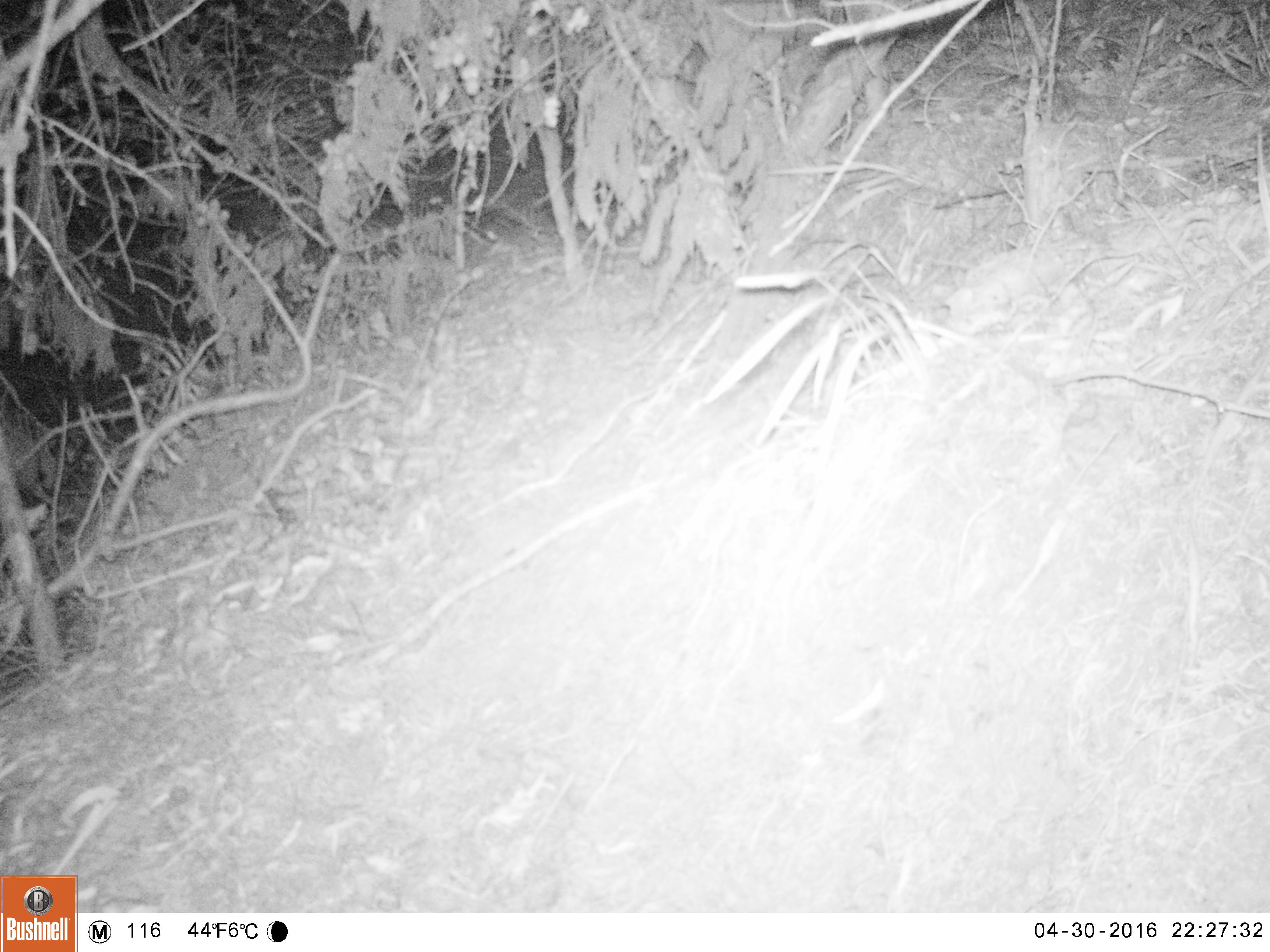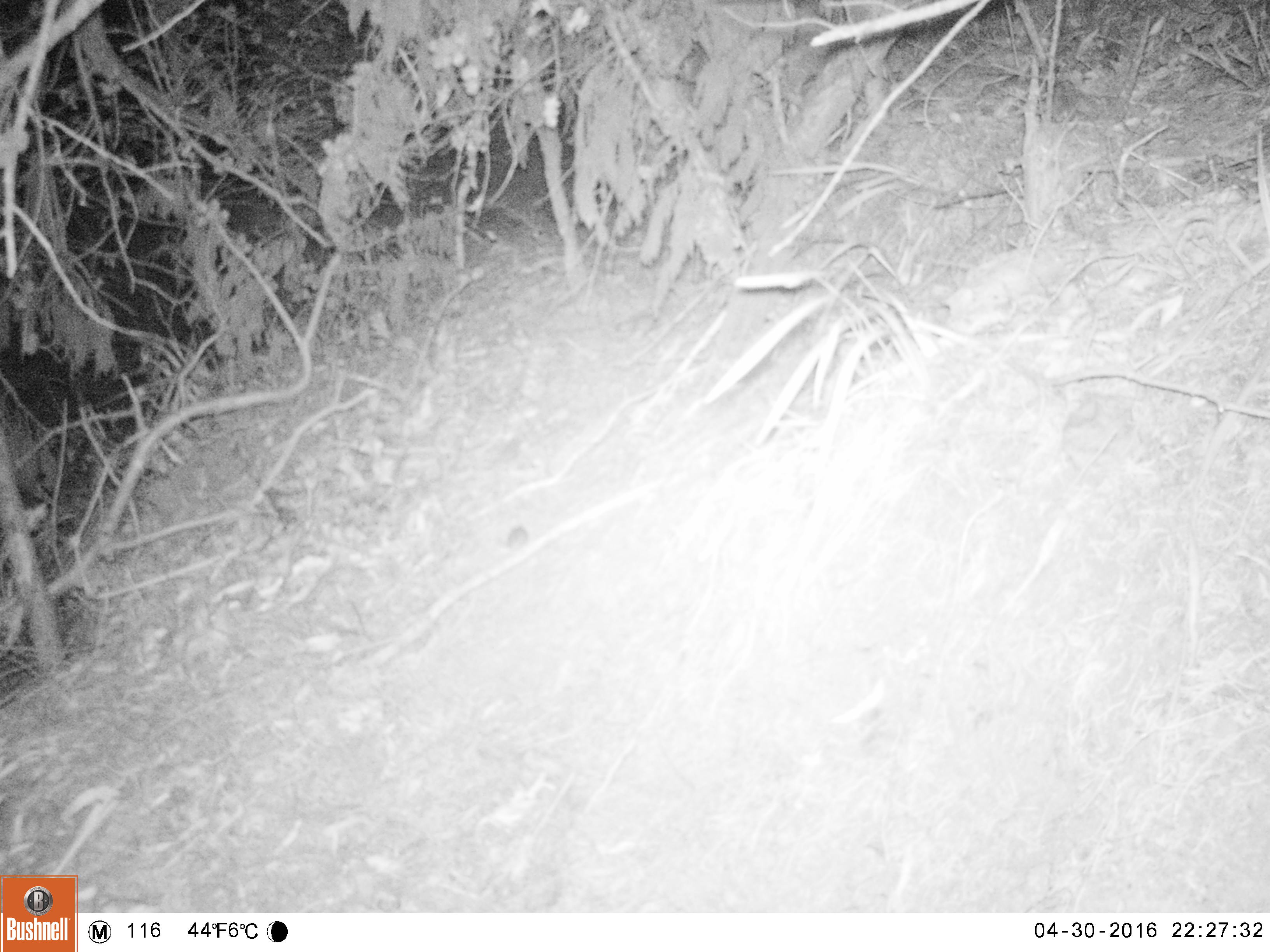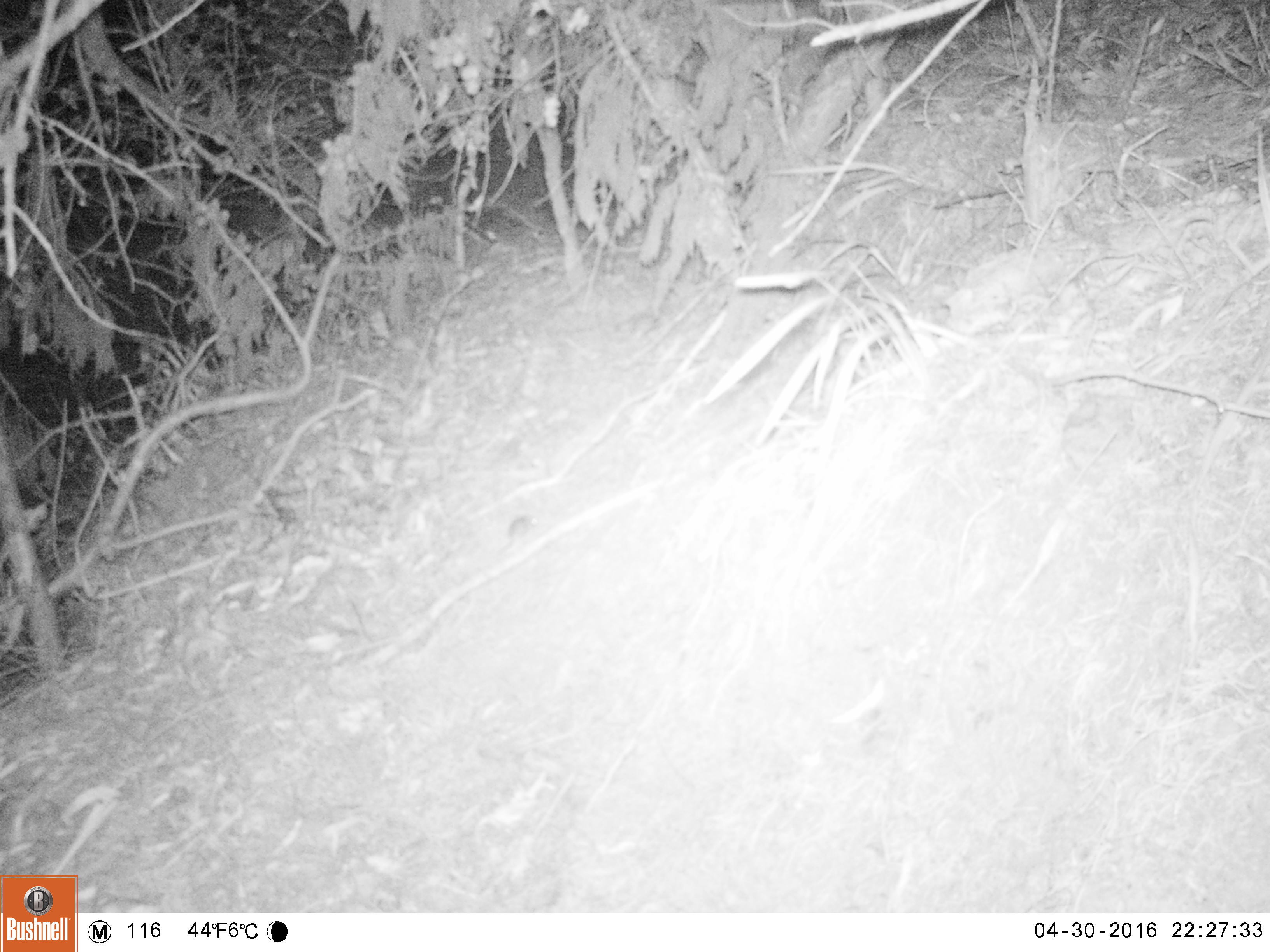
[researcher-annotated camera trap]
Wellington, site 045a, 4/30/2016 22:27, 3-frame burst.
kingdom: Animalia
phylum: Chordata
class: Mammalia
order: Rodentia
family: Muridae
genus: Mus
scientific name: Mus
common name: mouse